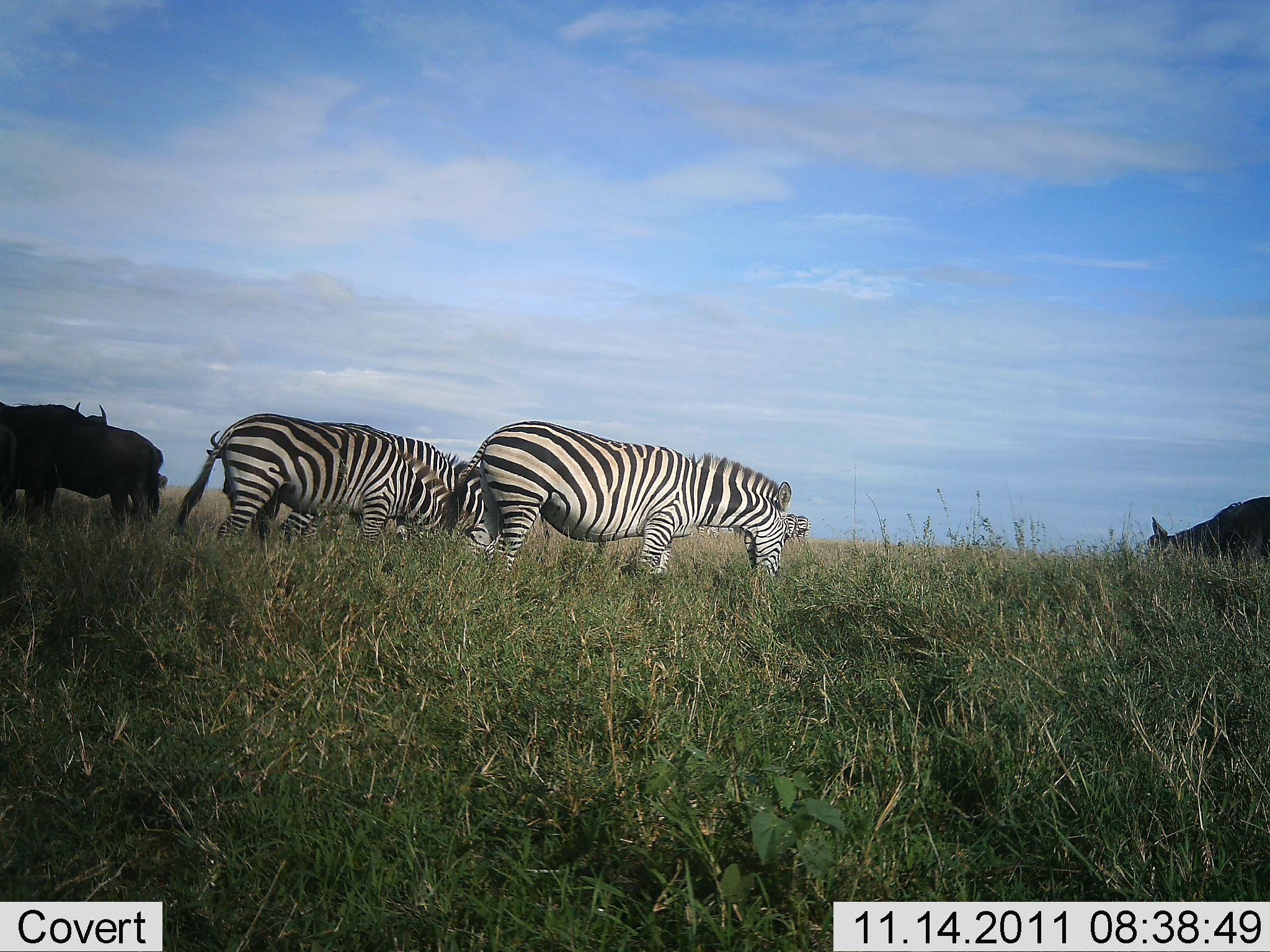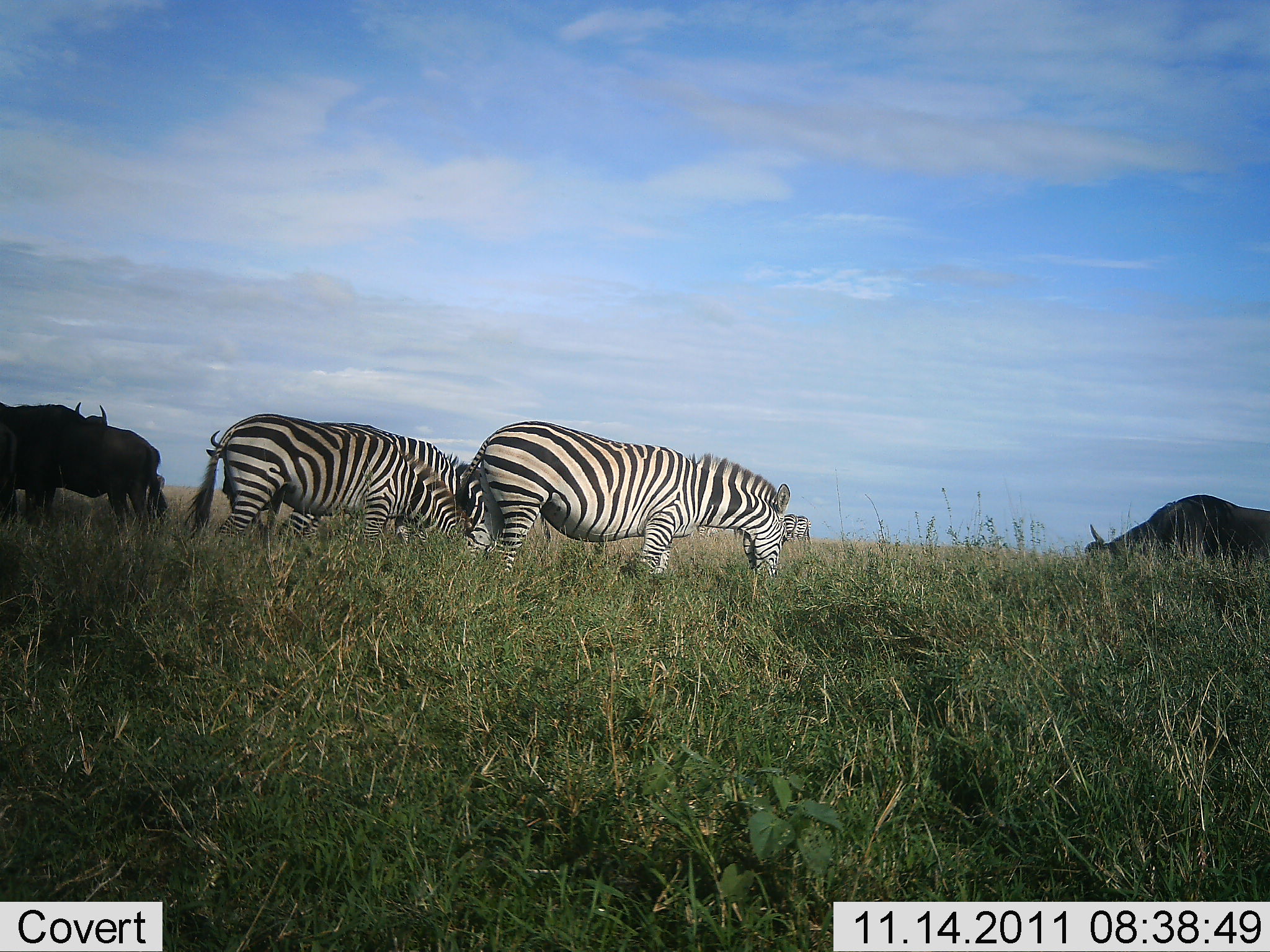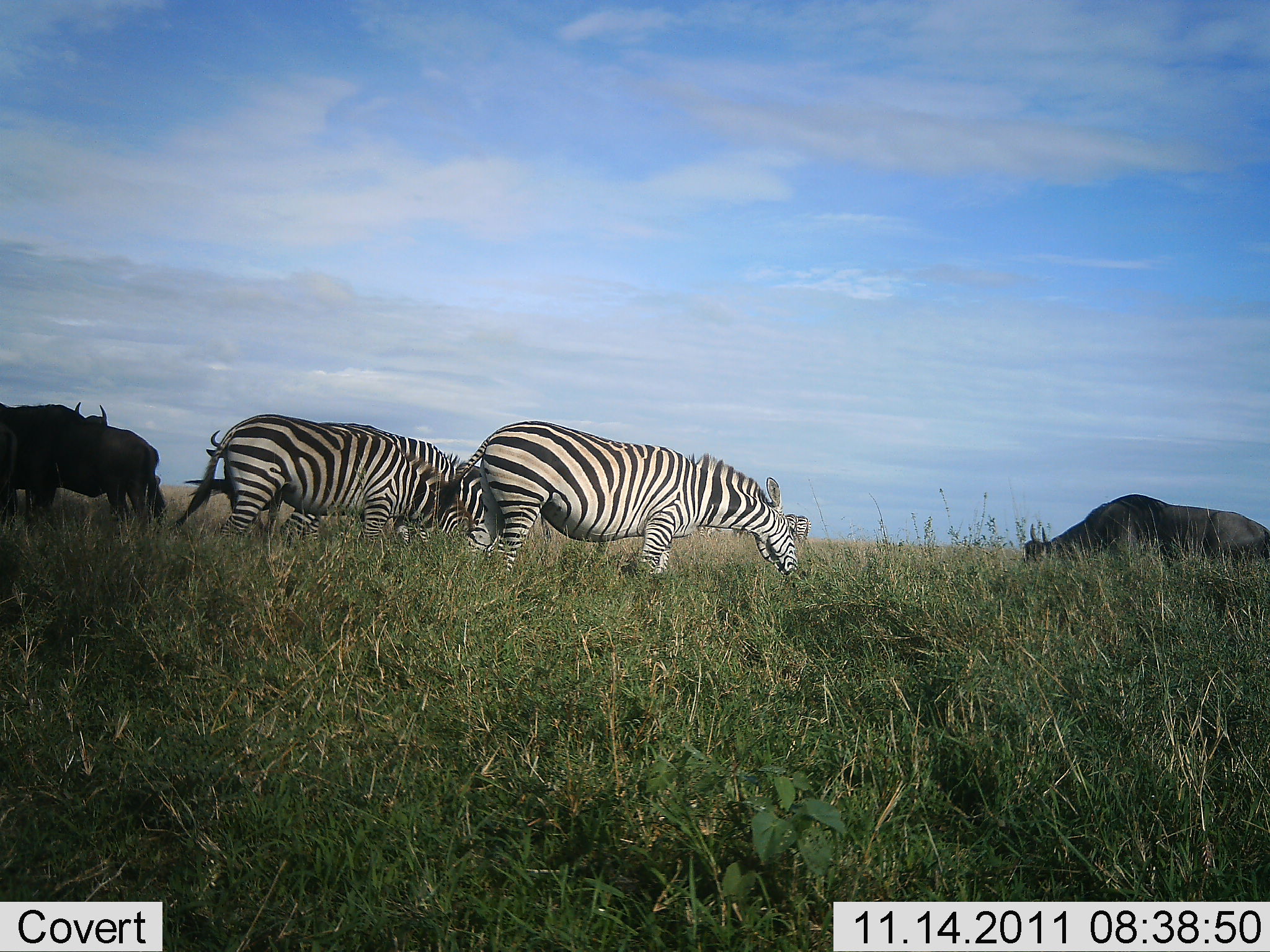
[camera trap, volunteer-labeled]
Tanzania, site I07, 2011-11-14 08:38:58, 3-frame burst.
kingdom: Animalia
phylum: Chordata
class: Mammalia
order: Artiodactyla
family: Bovidae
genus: Connochaetes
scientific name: Connochaetes taurinus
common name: blue wildebeest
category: wildebeest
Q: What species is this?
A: Wildebeest (blue wildebeest) (Connochaetes taurinus).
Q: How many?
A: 3.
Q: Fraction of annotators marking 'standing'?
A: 25%.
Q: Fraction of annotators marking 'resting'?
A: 0%.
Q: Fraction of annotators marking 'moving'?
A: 33%.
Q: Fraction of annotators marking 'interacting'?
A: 0%.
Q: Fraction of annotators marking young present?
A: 0%.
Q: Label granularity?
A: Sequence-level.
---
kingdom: Animalia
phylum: Chordata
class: Mammalia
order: Perissodactyla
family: Equidae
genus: Equus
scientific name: Equus quagga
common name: plains zebra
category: zebra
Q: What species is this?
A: Zebra (plains zebra) (Equus quagga).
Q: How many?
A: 3.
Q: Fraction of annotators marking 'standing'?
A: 18%.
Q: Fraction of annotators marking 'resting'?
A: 0%.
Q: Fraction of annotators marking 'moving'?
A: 0%.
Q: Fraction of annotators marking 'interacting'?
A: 0%.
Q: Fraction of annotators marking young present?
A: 0%.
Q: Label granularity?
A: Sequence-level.